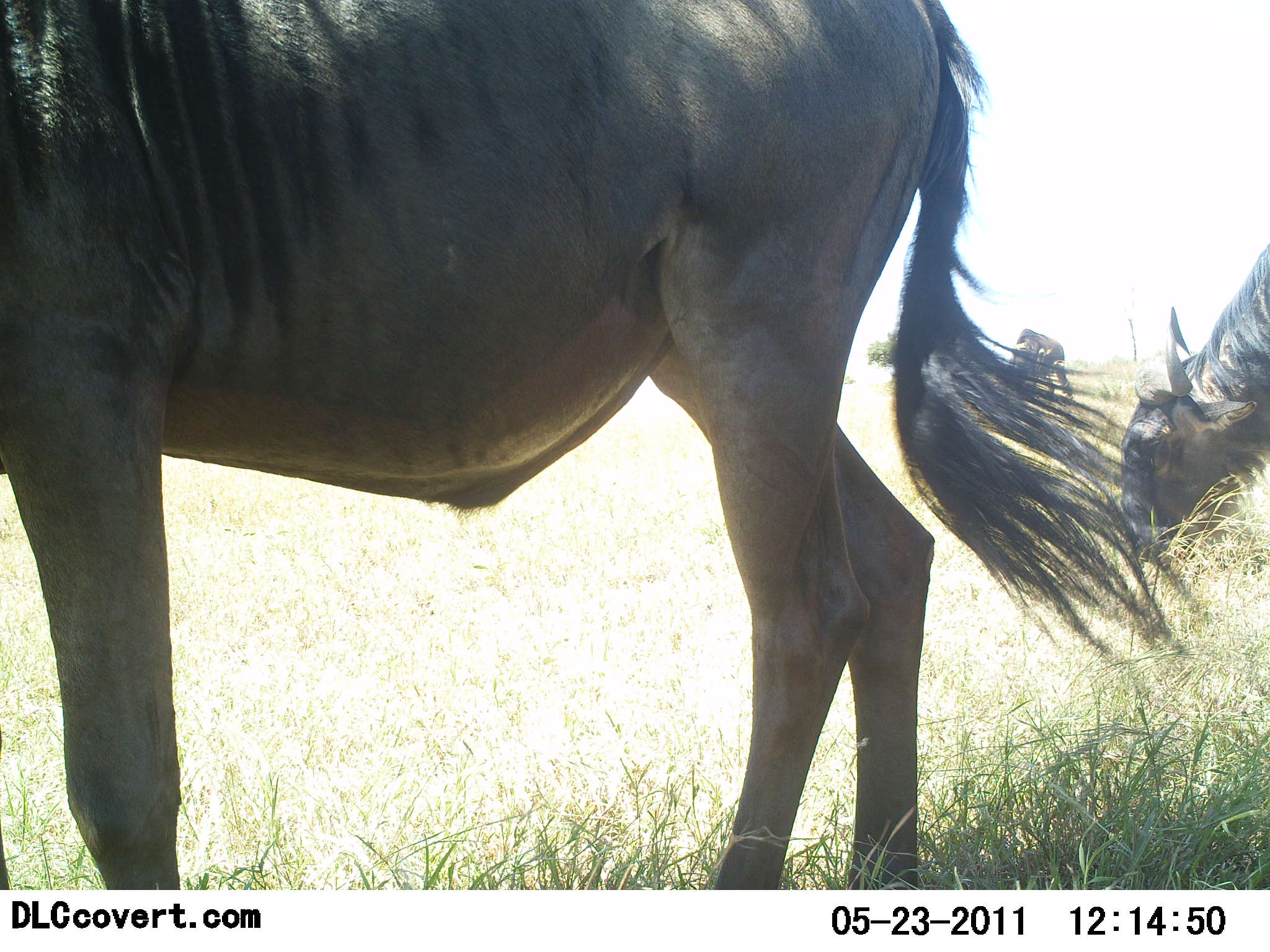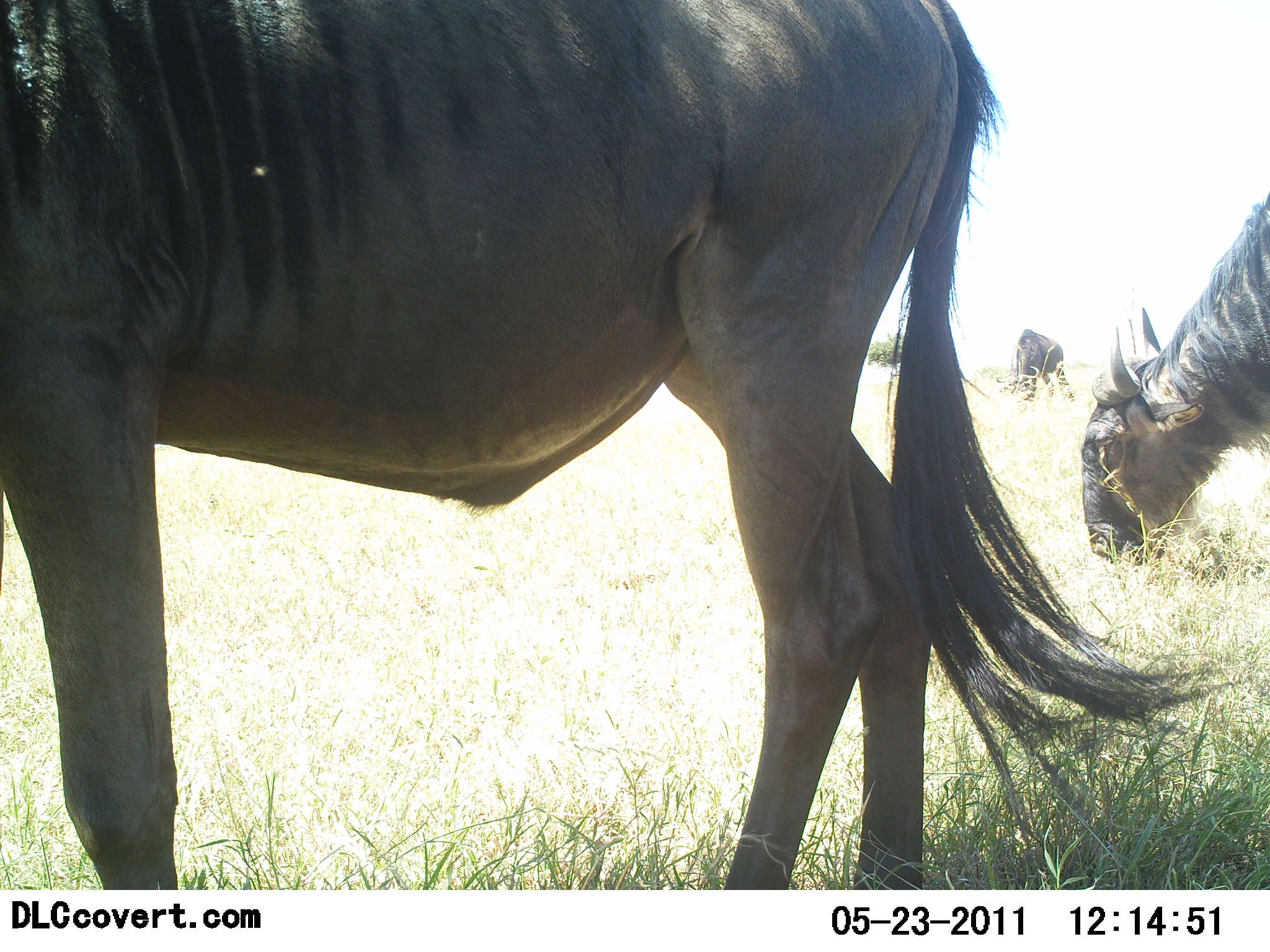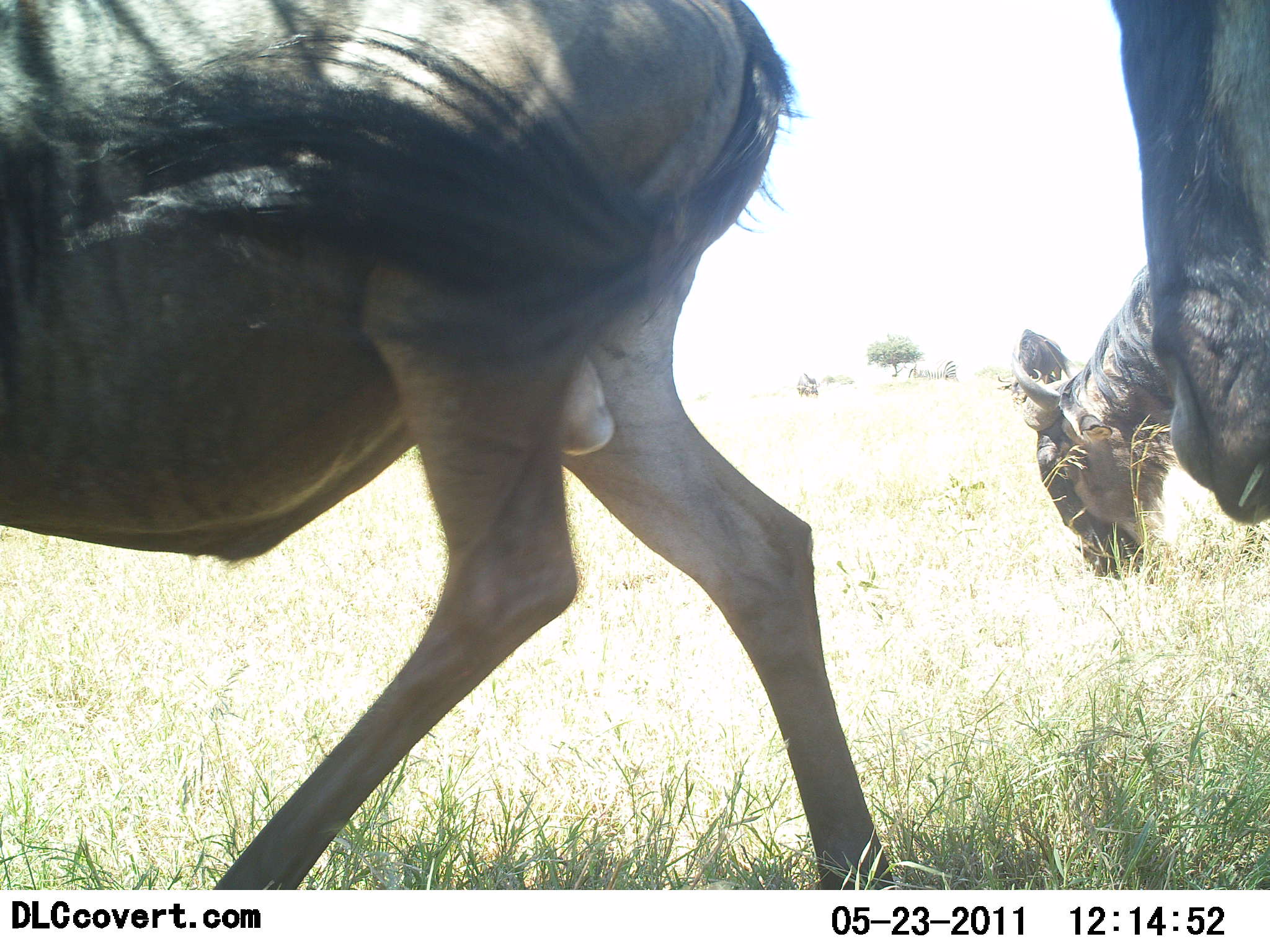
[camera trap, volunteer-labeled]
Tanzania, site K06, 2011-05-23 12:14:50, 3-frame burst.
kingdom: Animalia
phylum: Chordata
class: Mammalia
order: Artiodactyla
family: Bovidae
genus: Connochaetes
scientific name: Connochaetes taurinus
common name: blue wildebeest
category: wildebeest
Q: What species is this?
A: Wildebeest (blue wildebeest) (Connochaetes taurinus).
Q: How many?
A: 4.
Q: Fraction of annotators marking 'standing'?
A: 29%.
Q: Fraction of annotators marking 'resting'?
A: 7%.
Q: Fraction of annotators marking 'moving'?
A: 29%.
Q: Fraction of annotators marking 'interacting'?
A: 7%.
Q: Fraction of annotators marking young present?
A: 0%.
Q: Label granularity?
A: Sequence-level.